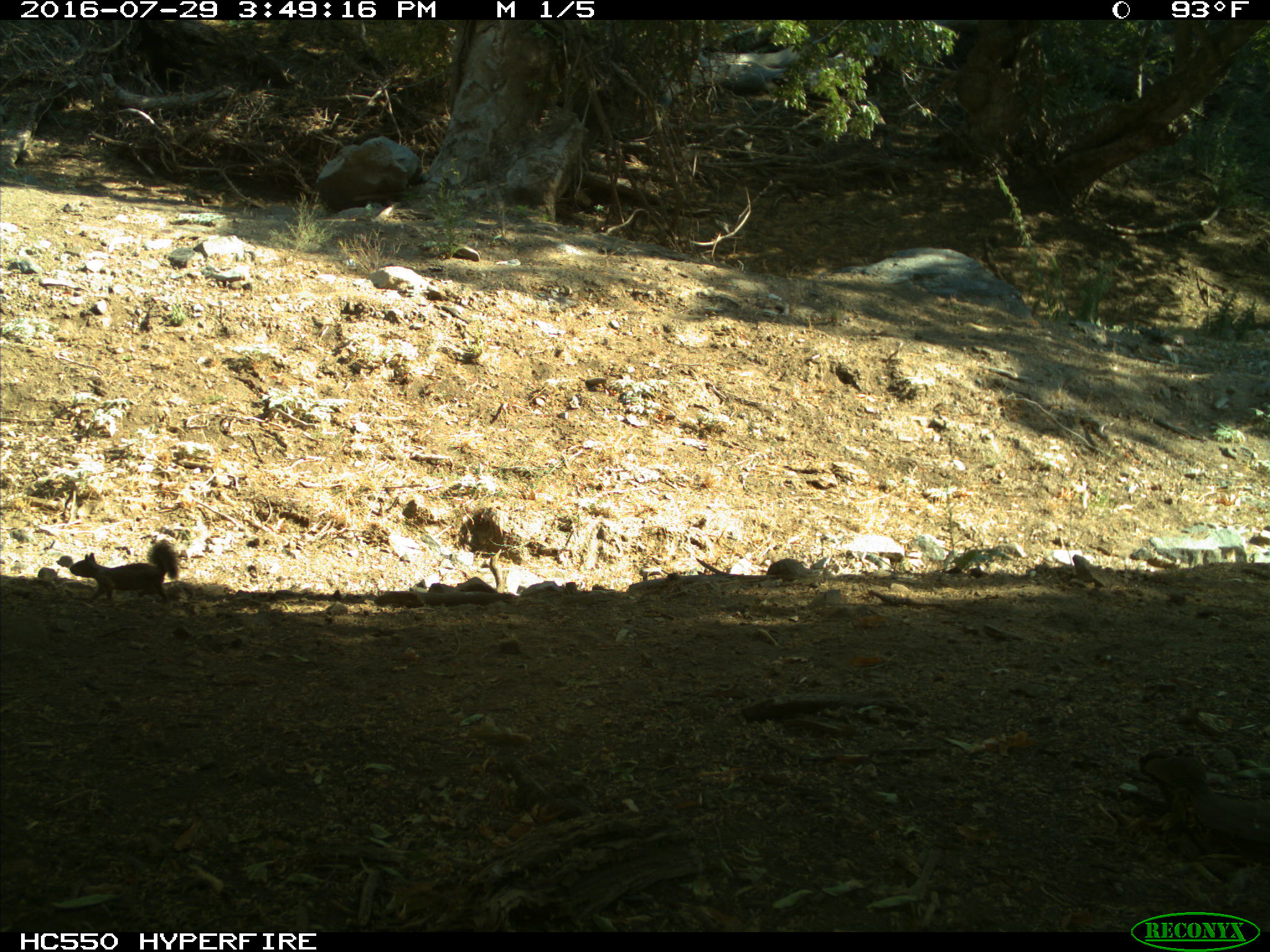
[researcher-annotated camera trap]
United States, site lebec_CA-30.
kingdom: Animalia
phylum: Chordata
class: Mammalia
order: Rodentia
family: Sciuridae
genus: Otospermophilus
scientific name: Otospermophilus beecheyi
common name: california ground squirrel